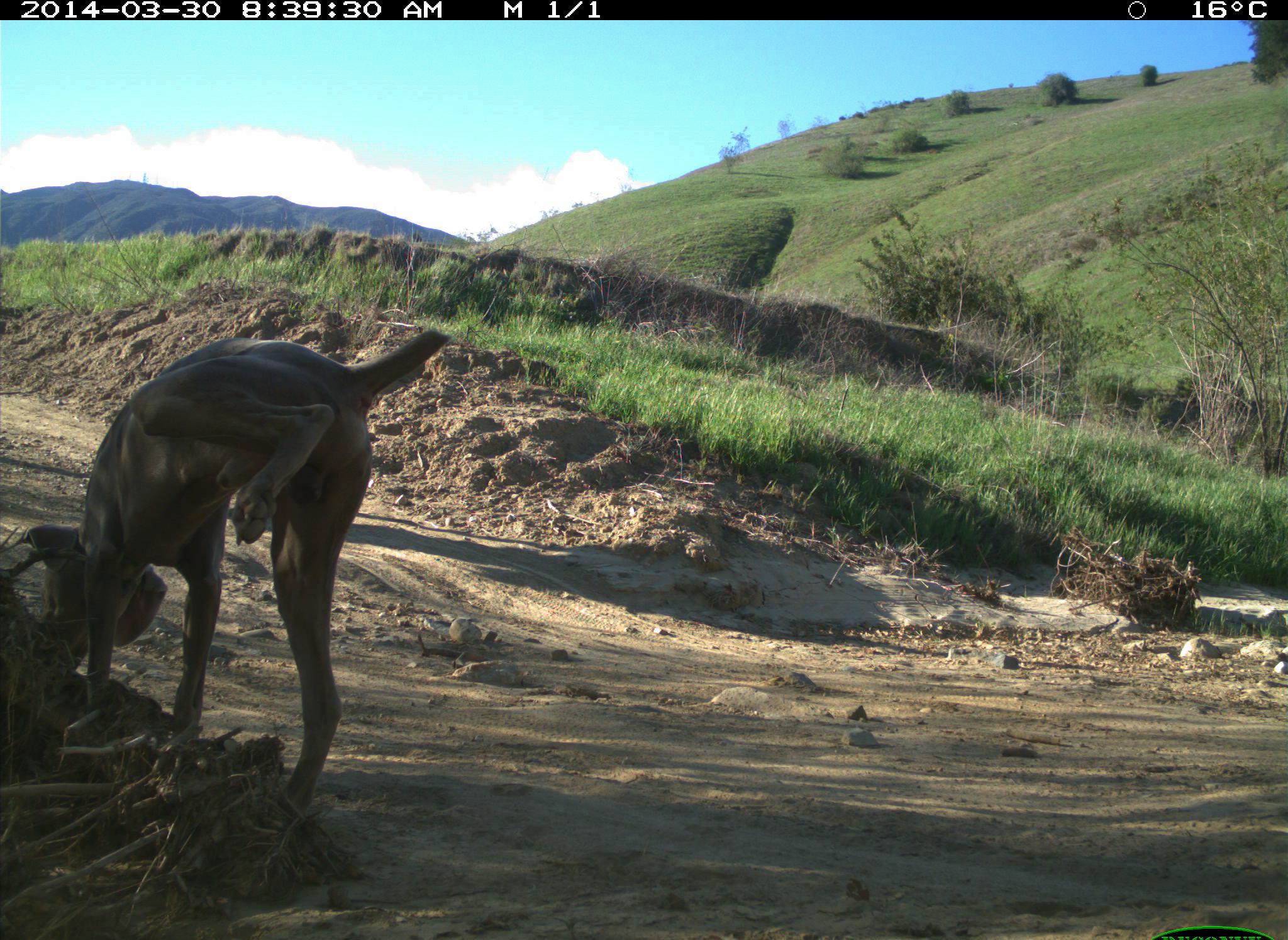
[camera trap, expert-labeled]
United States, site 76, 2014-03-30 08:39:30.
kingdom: Animalia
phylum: Chordata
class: Mammalia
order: Carnivora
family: Canidae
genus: Canis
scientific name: Canis familiaris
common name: domestic dog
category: dog